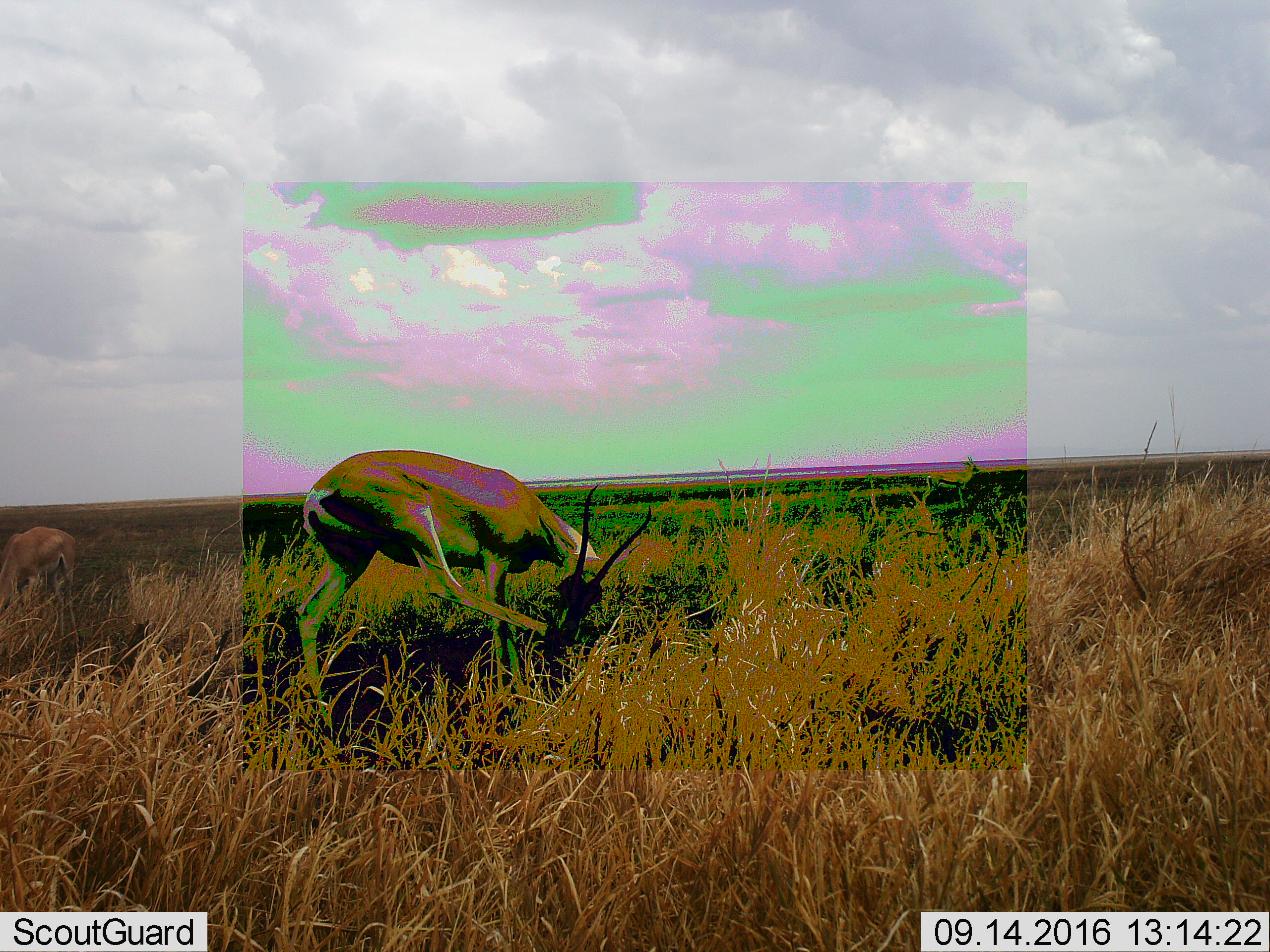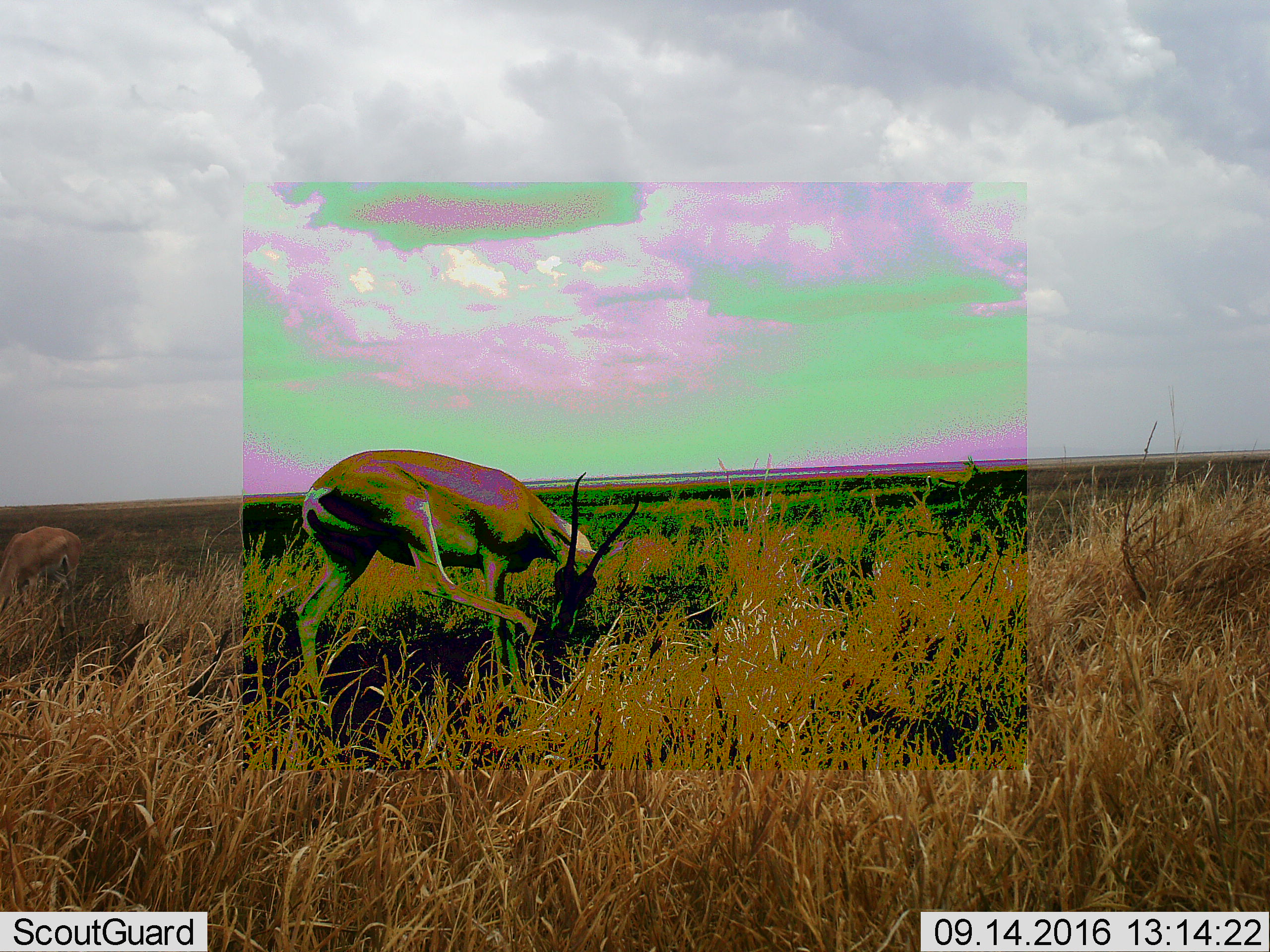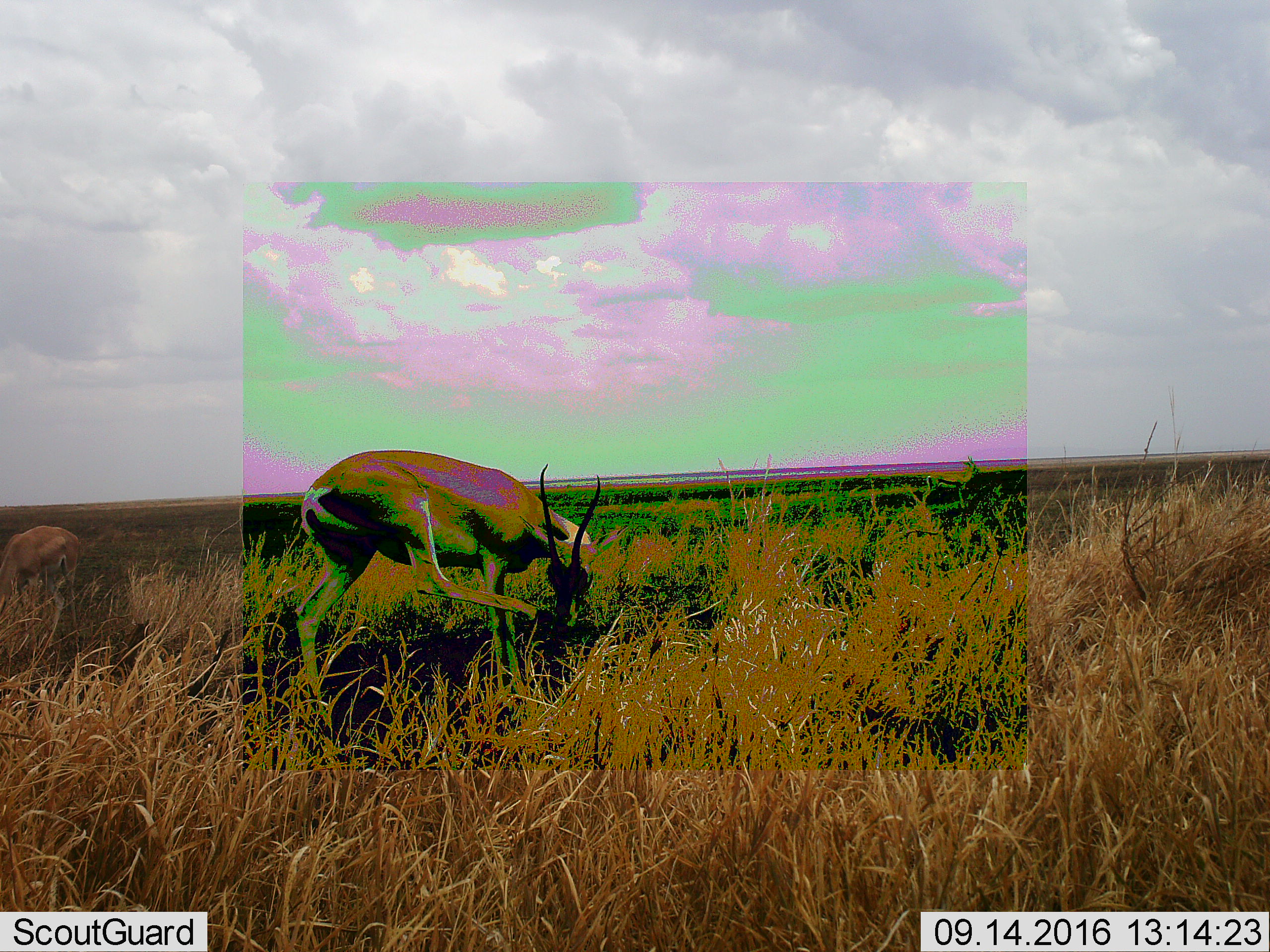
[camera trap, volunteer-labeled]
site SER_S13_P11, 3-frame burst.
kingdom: Animalia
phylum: Chordata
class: Mammalia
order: Artiodactyla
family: Bovidae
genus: Nanger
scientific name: Nanger granti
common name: grant's gazelle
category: gazellegrants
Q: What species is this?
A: Gazellegrants (grant's gazelle) (Nanger granti).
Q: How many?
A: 2.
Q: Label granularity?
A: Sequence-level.